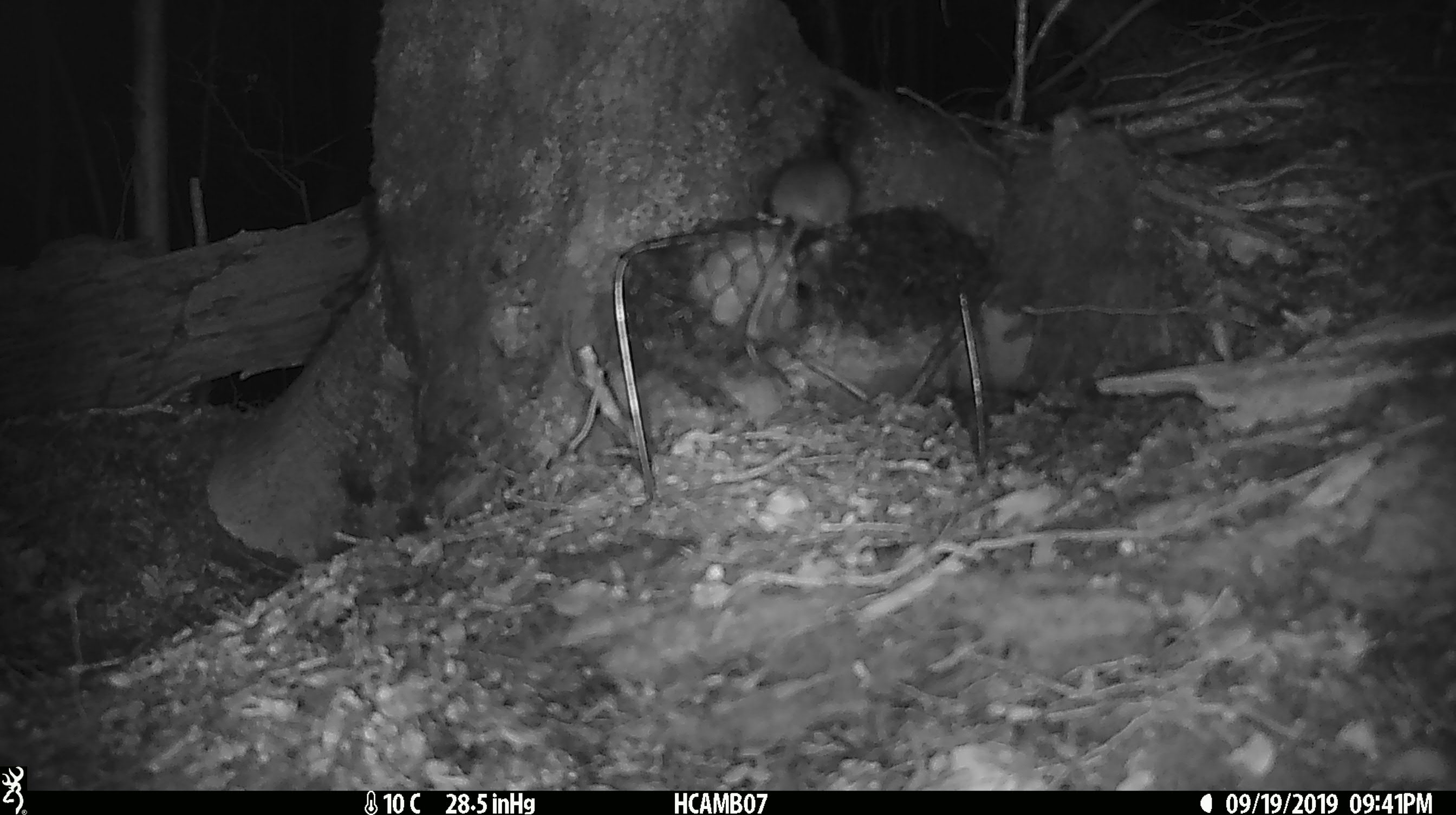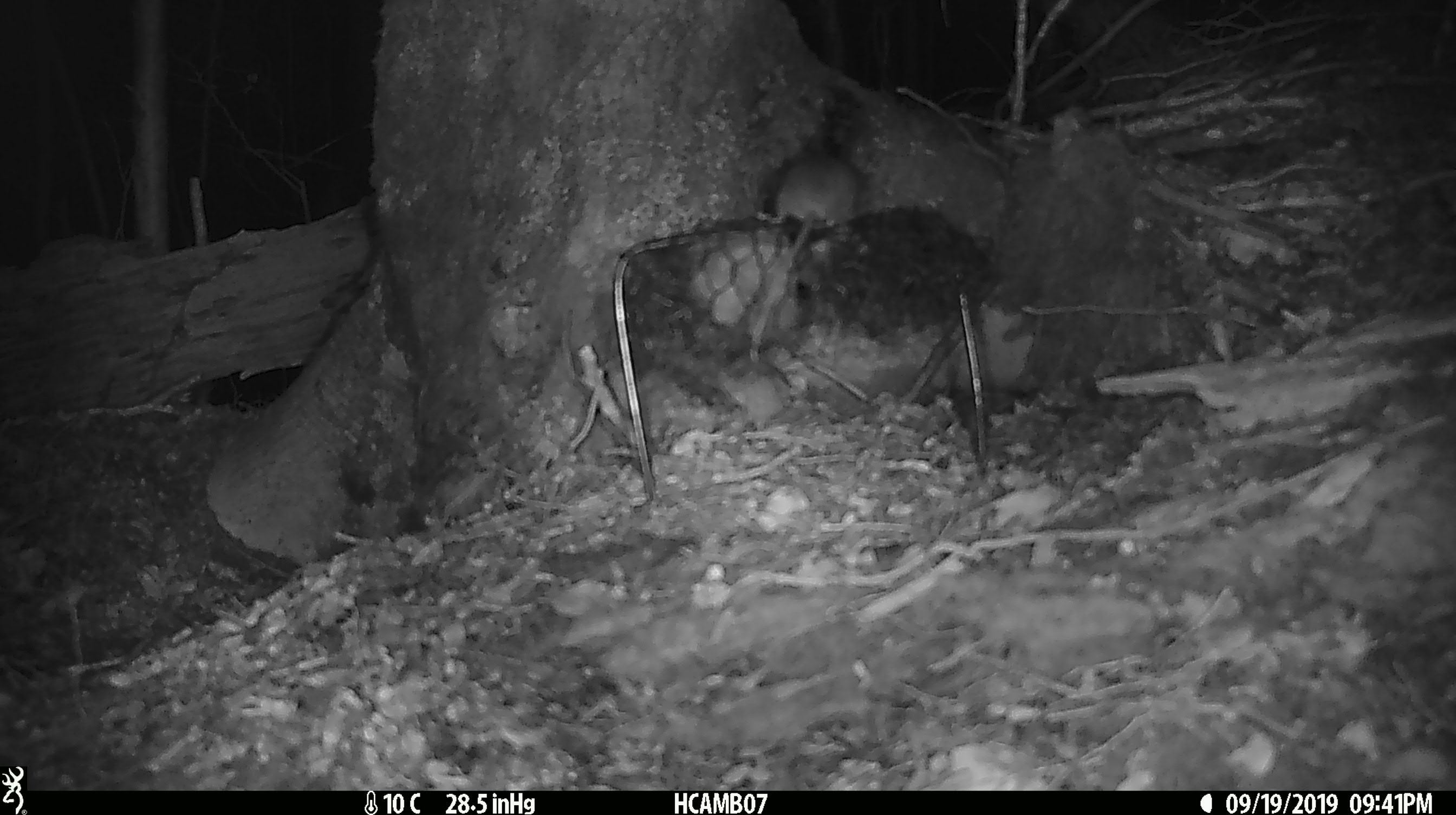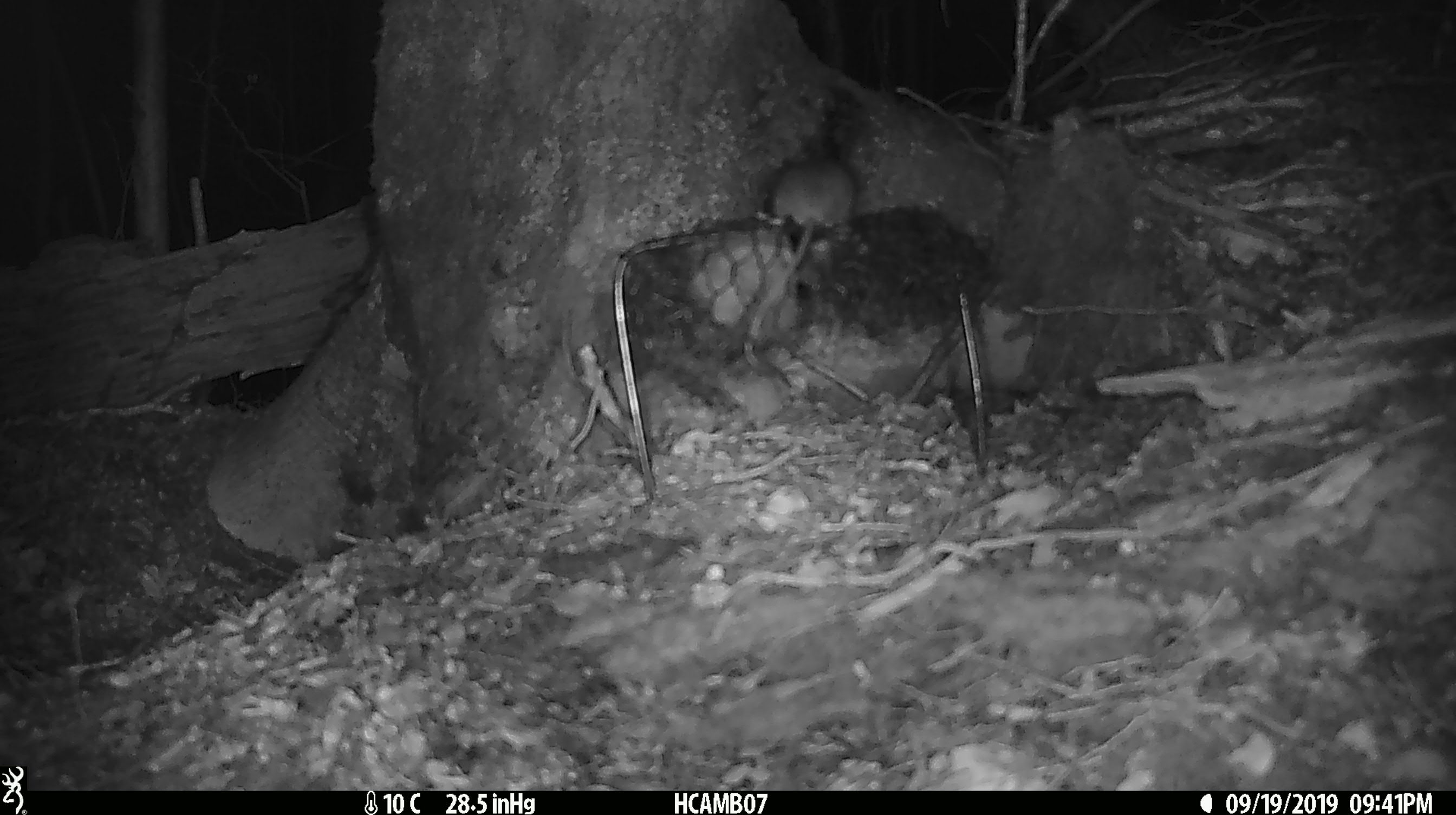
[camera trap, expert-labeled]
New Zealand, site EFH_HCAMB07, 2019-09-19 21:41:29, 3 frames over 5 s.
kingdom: Animalia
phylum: Chordata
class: Mammalia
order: Rodentia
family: Muridae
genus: Mus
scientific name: Mus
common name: mouse